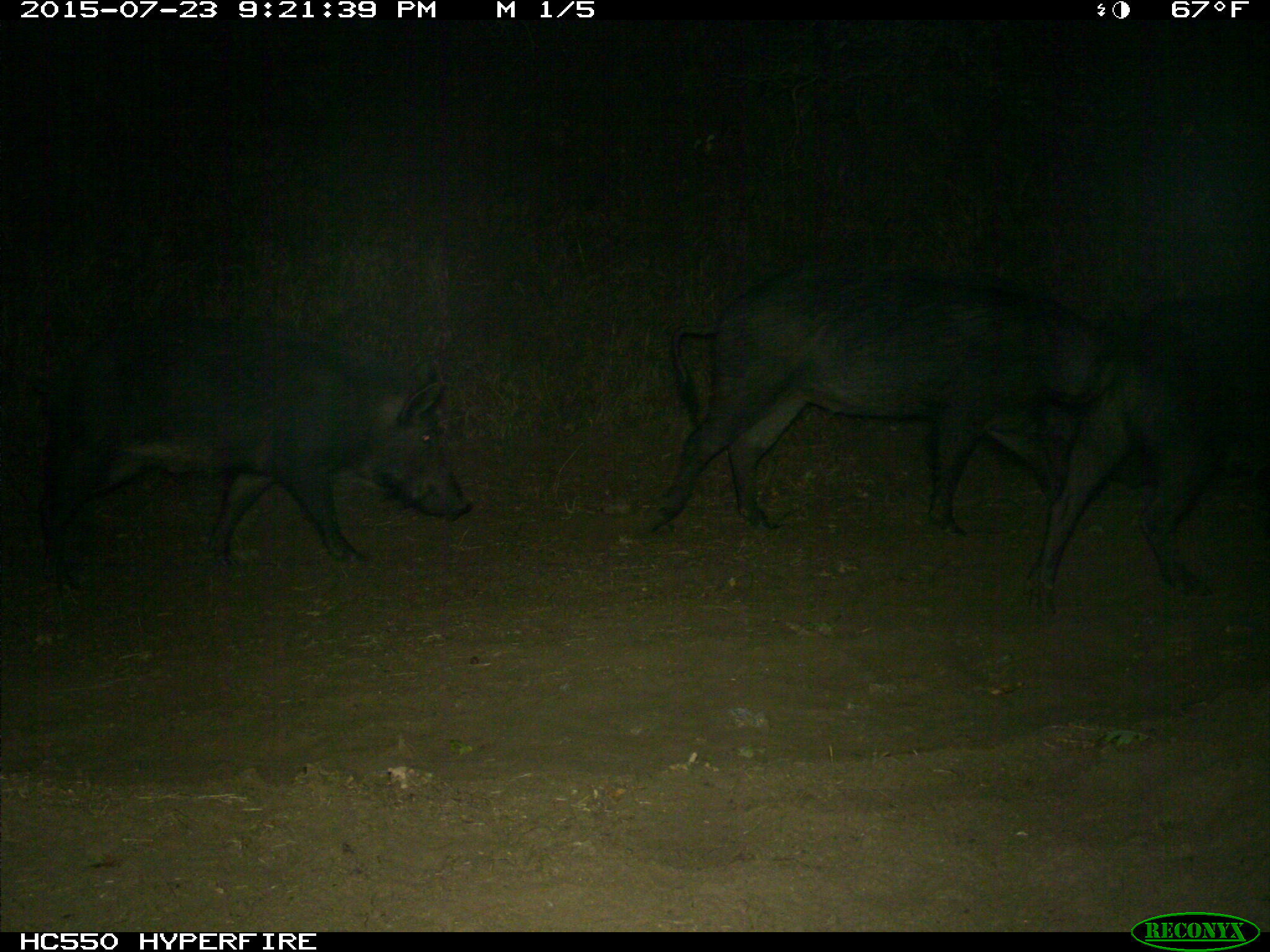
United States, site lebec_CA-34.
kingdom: Animalia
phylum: Chordata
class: Mammalia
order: Artiodactyla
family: Suidae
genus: Sus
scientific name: Sus scrofa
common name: wild boar